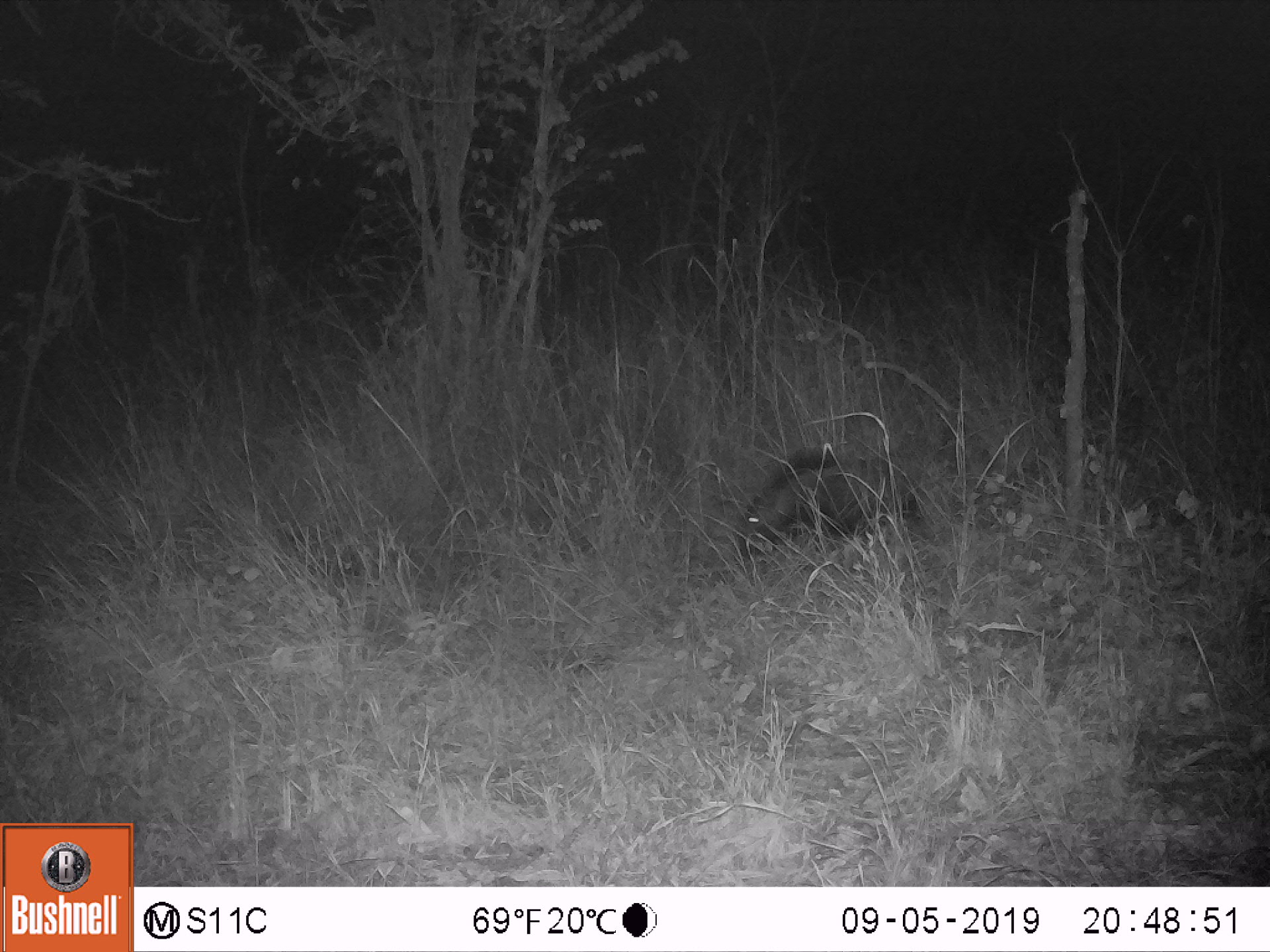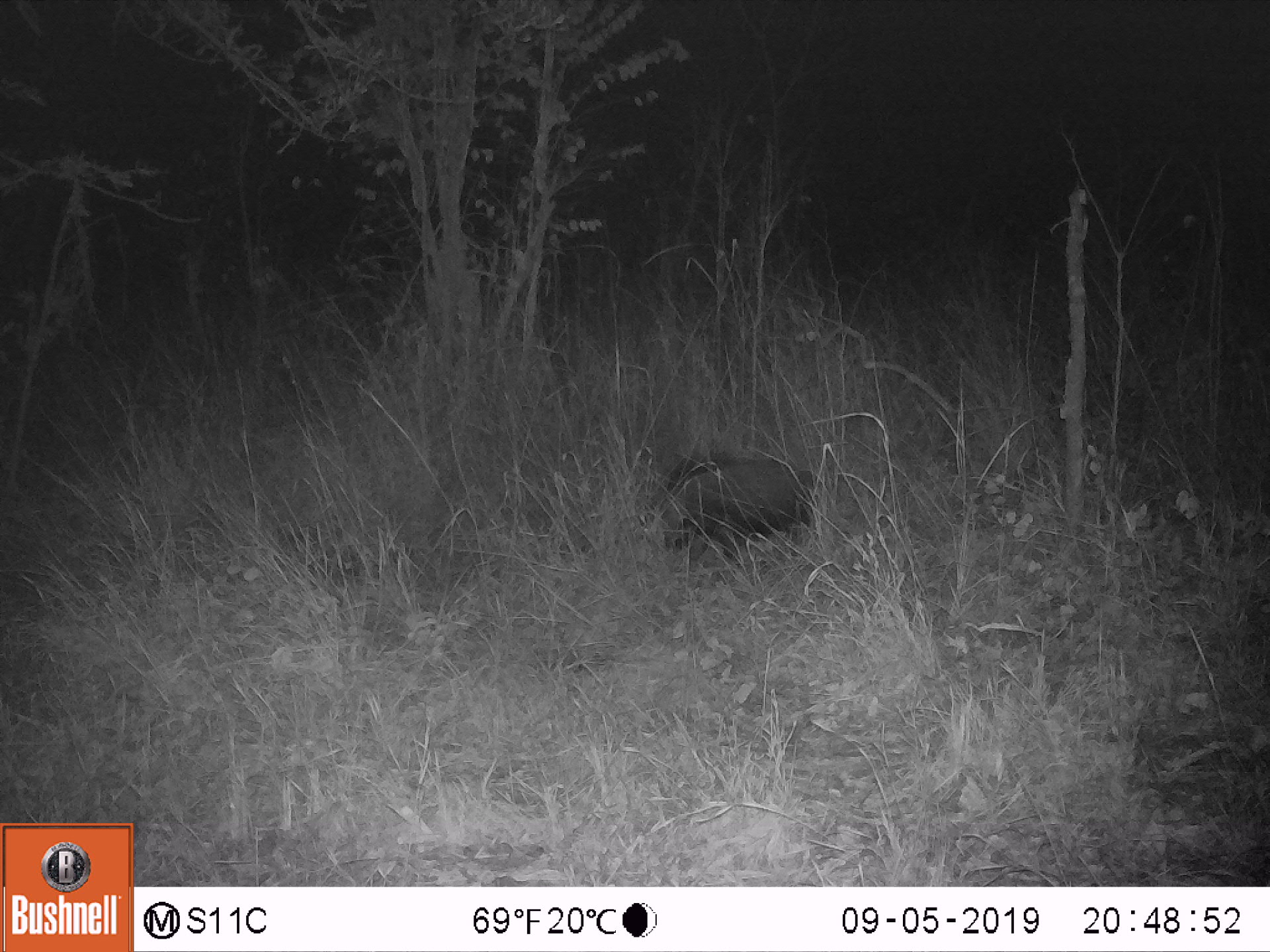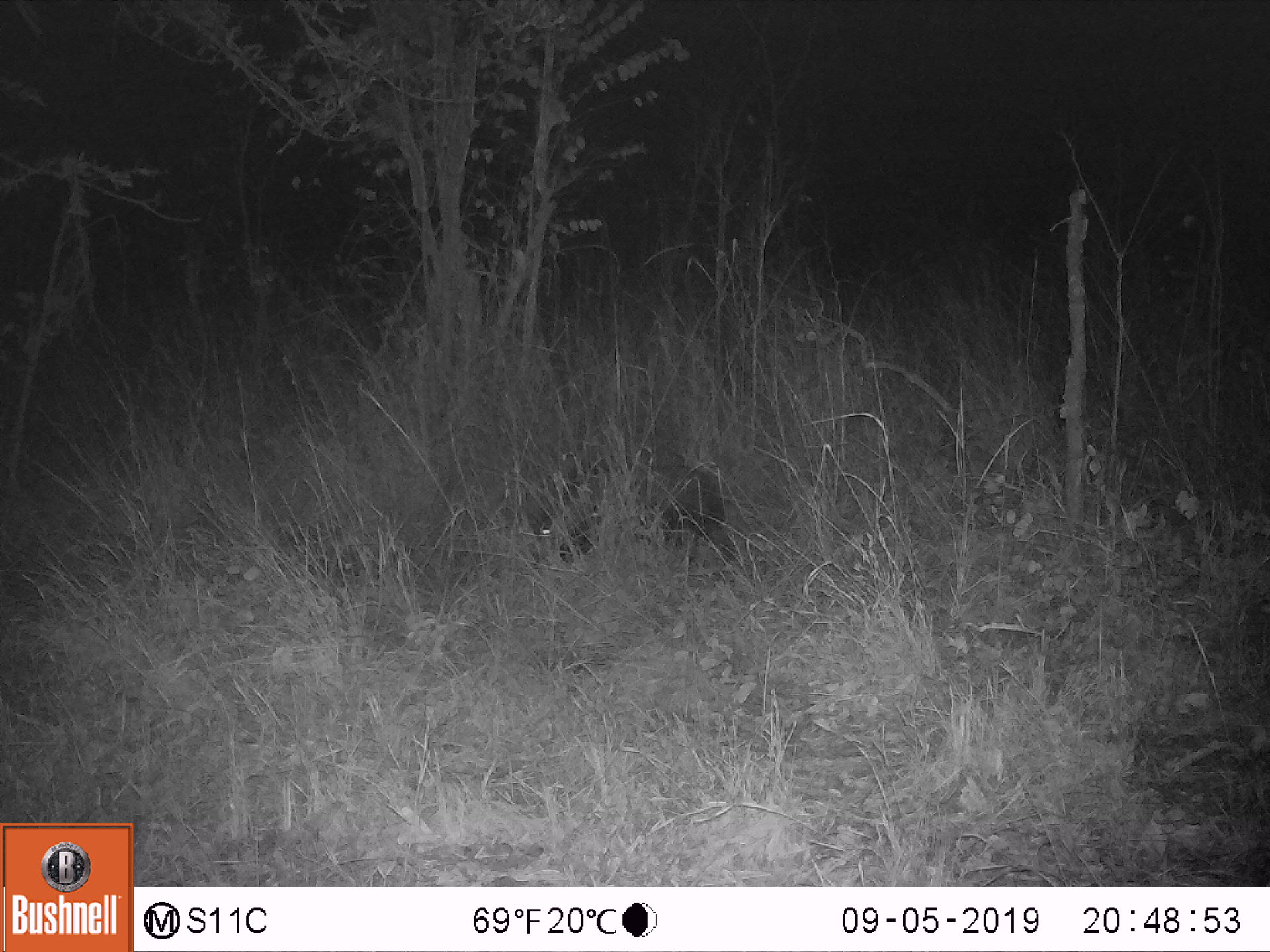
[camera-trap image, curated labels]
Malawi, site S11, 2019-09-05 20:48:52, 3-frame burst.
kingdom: Animalia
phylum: Chordata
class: Mammalia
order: Artiodactyla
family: Suidae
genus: Potamochoerus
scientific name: Potamochoerus larvatus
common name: bushpig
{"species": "bushpig (Potamochoerus larvatus)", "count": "1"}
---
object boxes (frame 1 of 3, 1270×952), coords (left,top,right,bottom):
bushpig: (739,444,918,547)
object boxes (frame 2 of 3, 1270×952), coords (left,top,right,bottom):
bushpig: (633,455,823,573)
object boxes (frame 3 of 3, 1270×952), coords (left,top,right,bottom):
bushpig: (518,459,729,572)